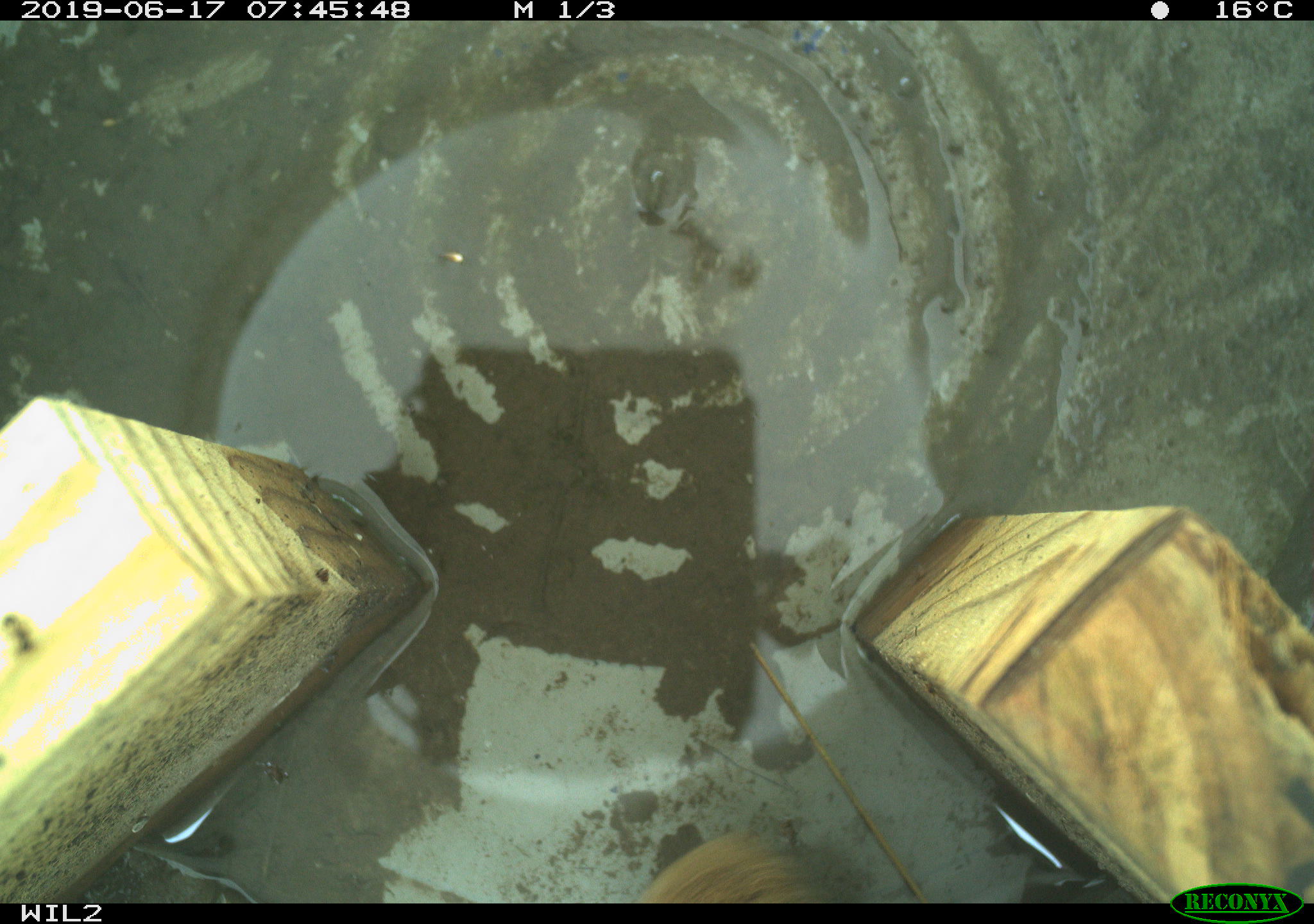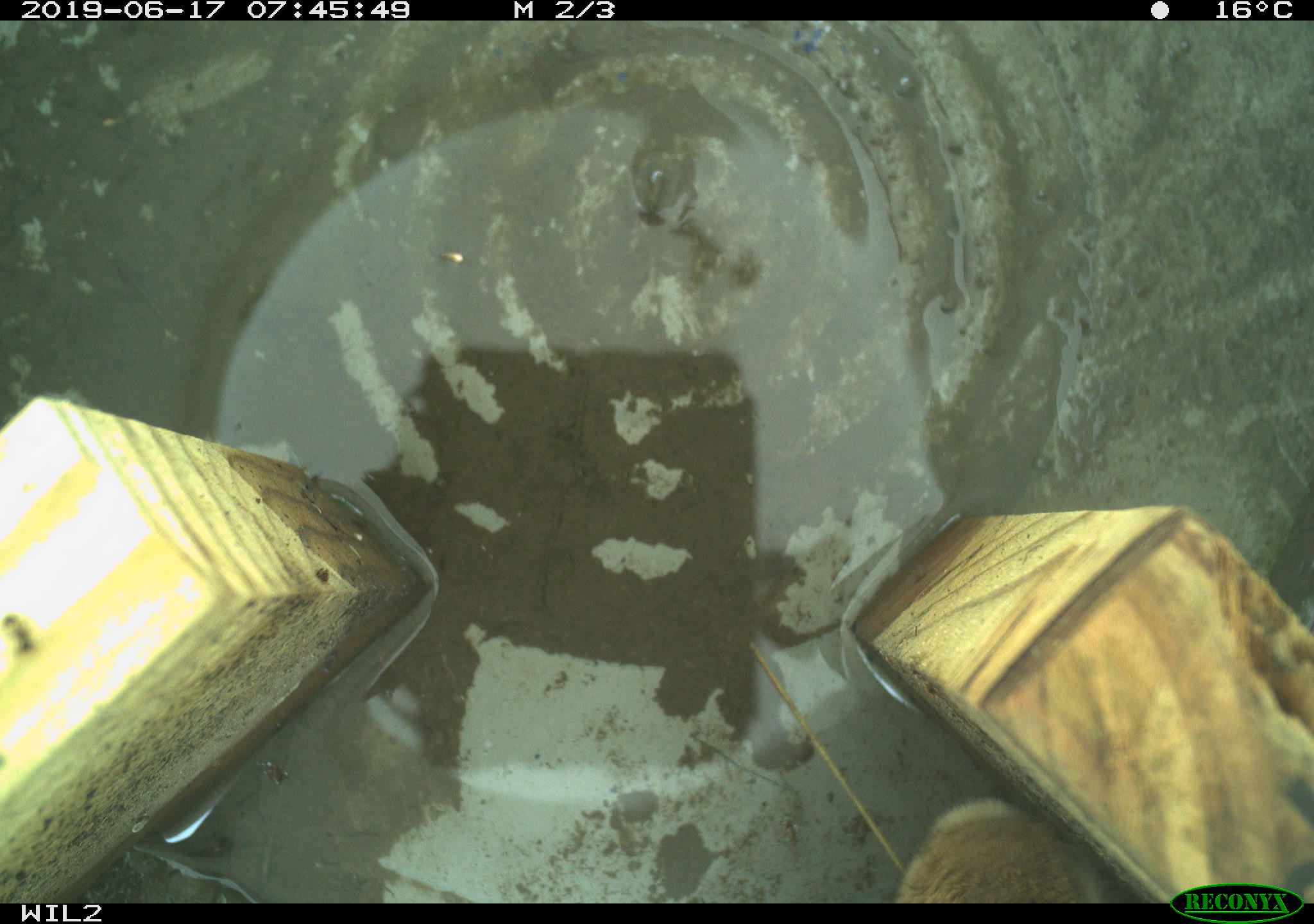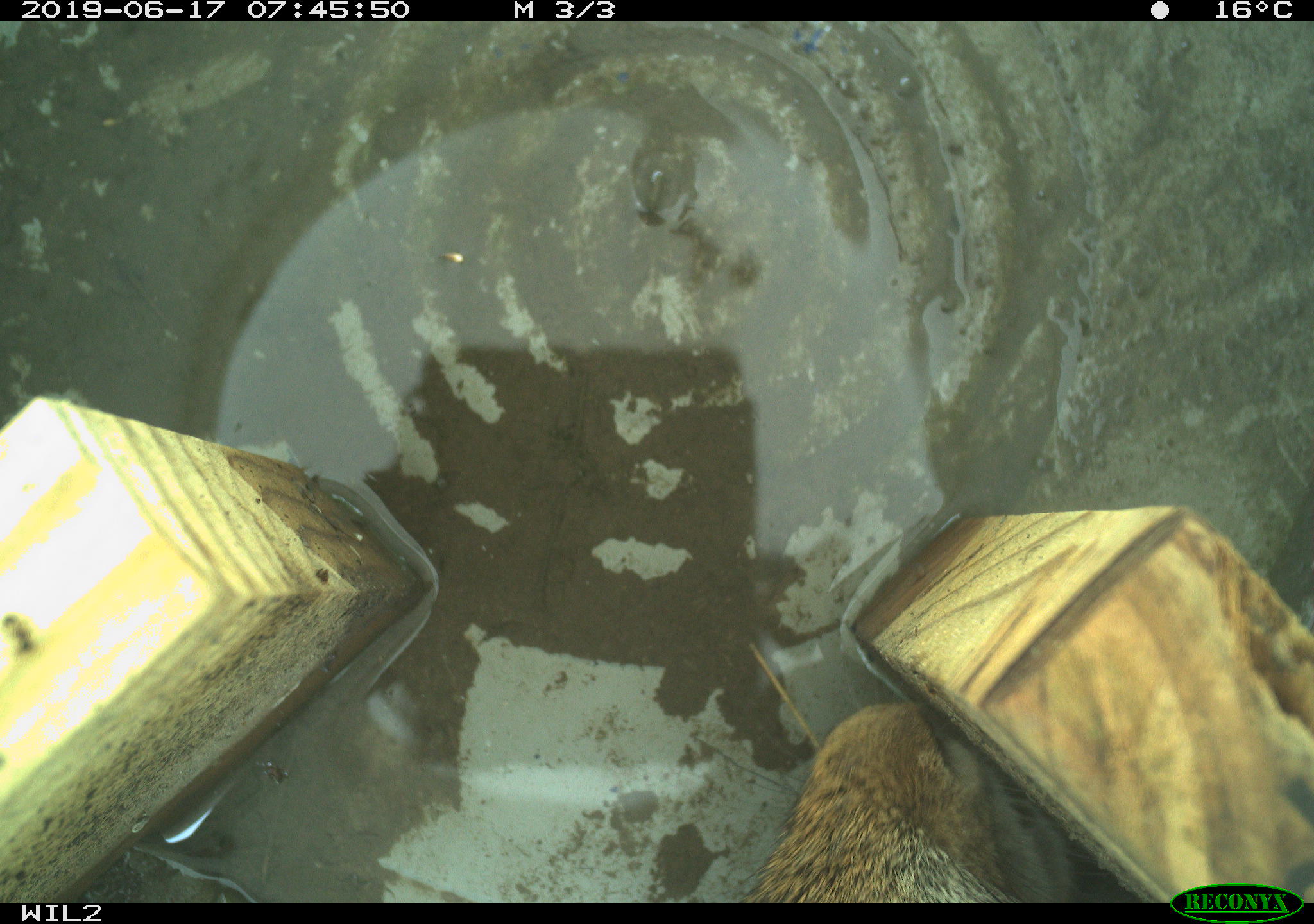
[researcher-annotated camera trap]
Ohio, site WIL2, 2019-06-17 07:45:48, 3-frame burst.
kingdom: Animalia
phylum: Chordata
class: Mammalia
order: Lagomorpha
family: Leporidae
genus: Sylvilagus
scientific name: Sylvilagus floridanus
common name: eastern cottontail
Eastern cottontail (Sylvilagus floridanus).